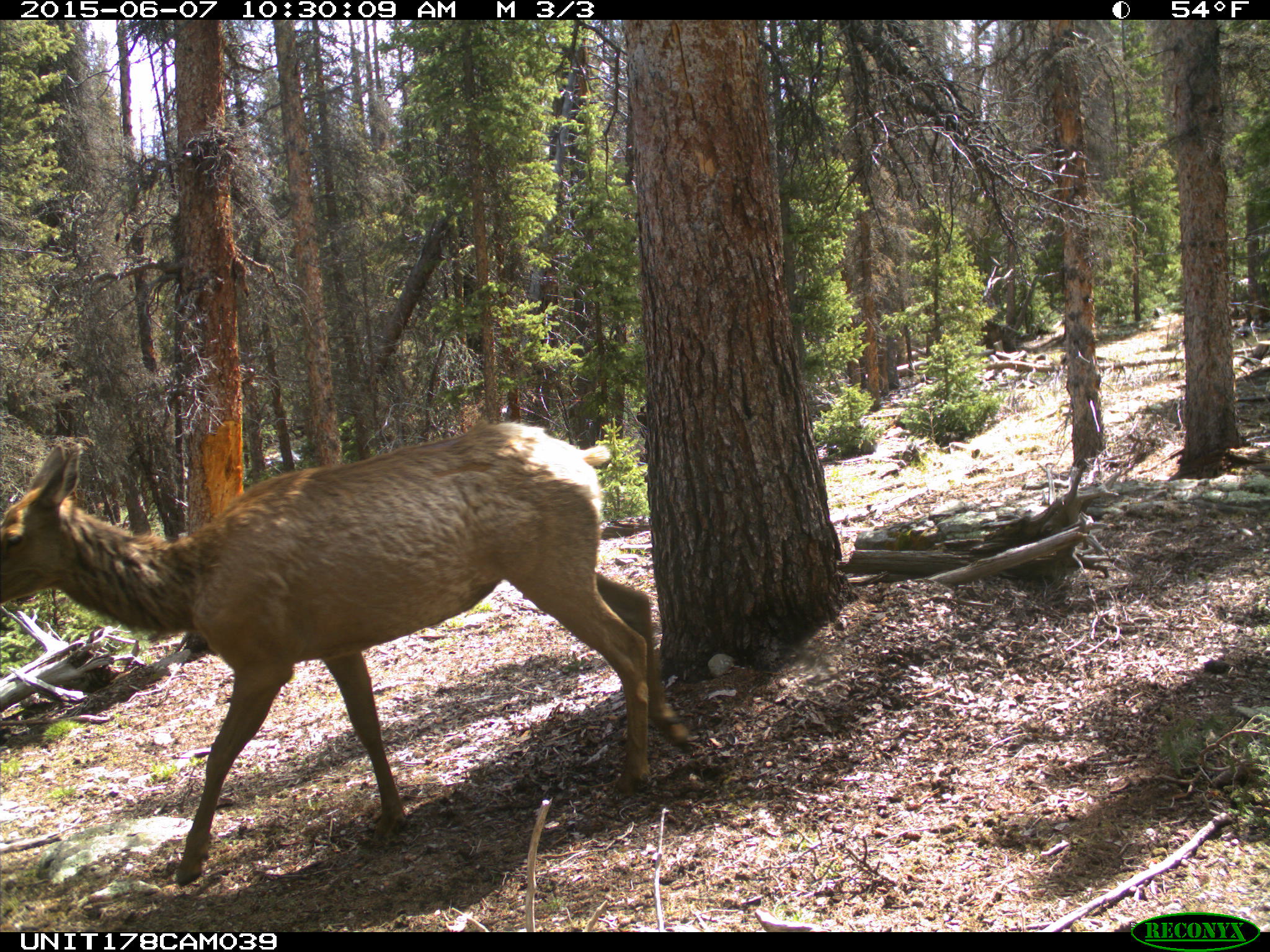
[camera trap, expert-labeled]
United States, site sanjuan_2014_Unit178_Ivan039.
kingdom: Animalia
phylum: Chordata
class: Mammalia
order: Artiodactyla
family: Cervidae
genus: Cervus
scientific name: Cervus elaphus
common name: red deer